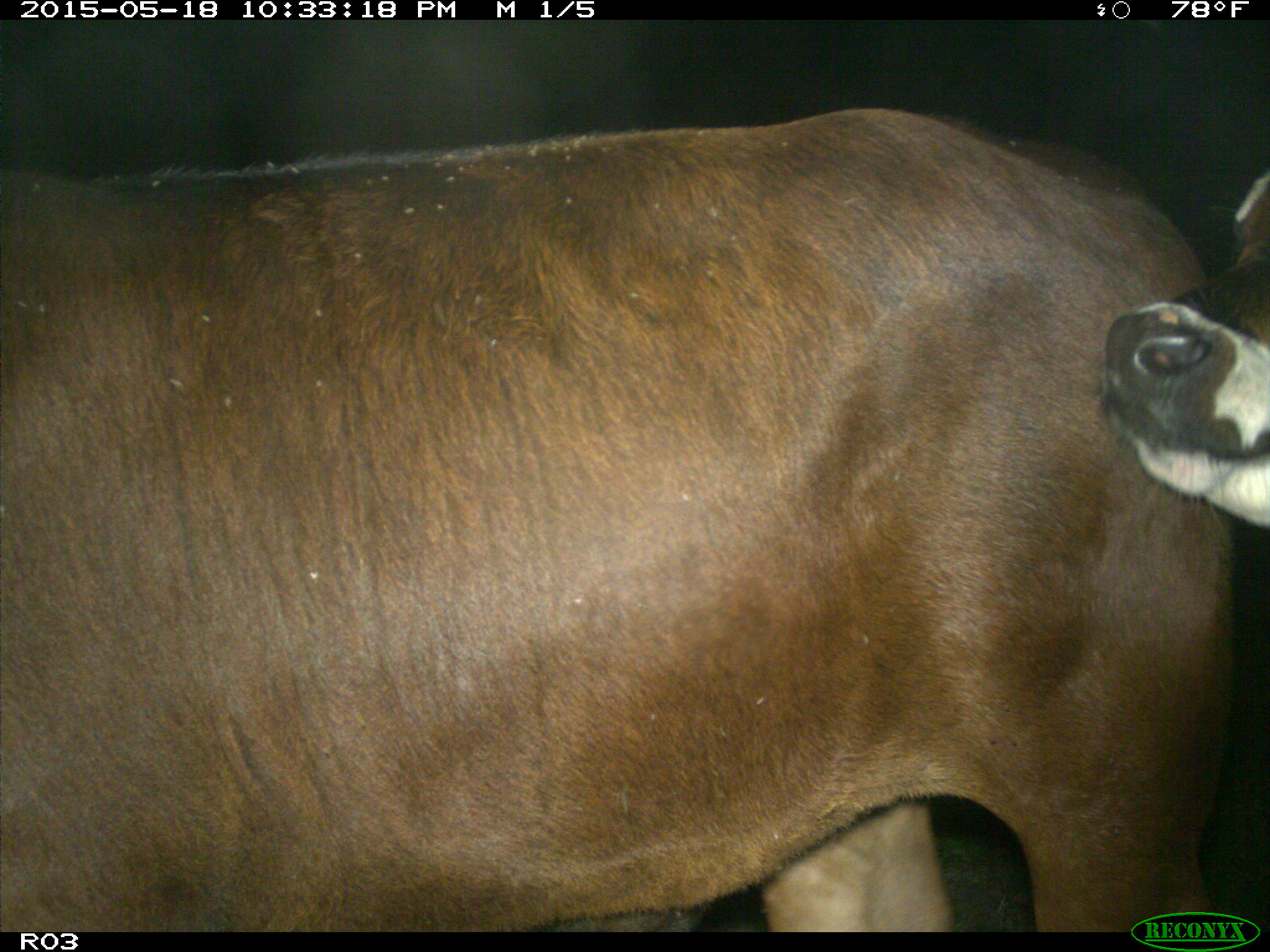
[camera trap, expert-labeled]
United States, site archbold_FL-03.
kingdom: Animalia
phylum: Chordata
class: Mammalia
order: Artiodactyla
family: Bovidae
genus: Bos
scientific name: Bos taurus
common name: domestic cow